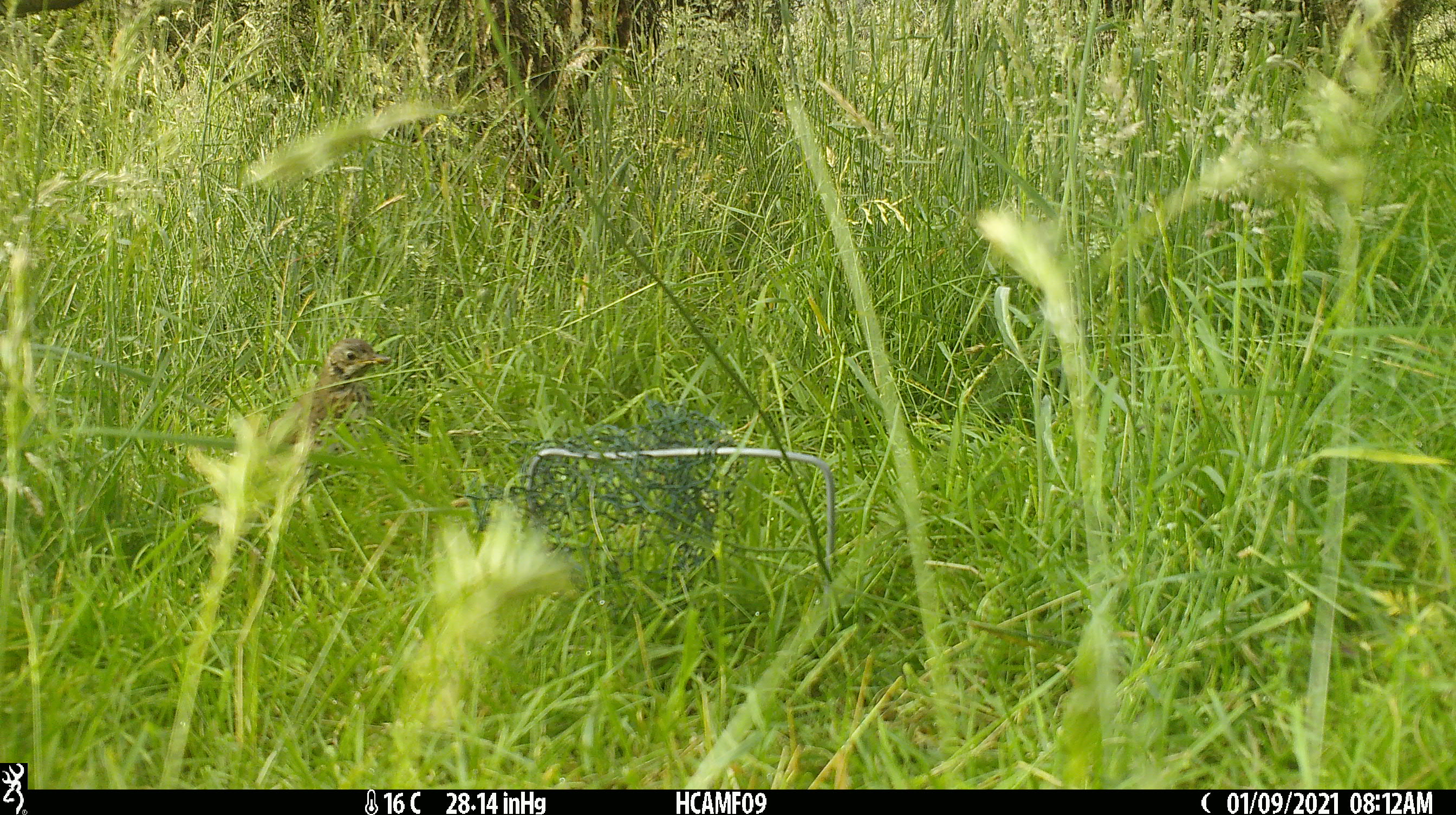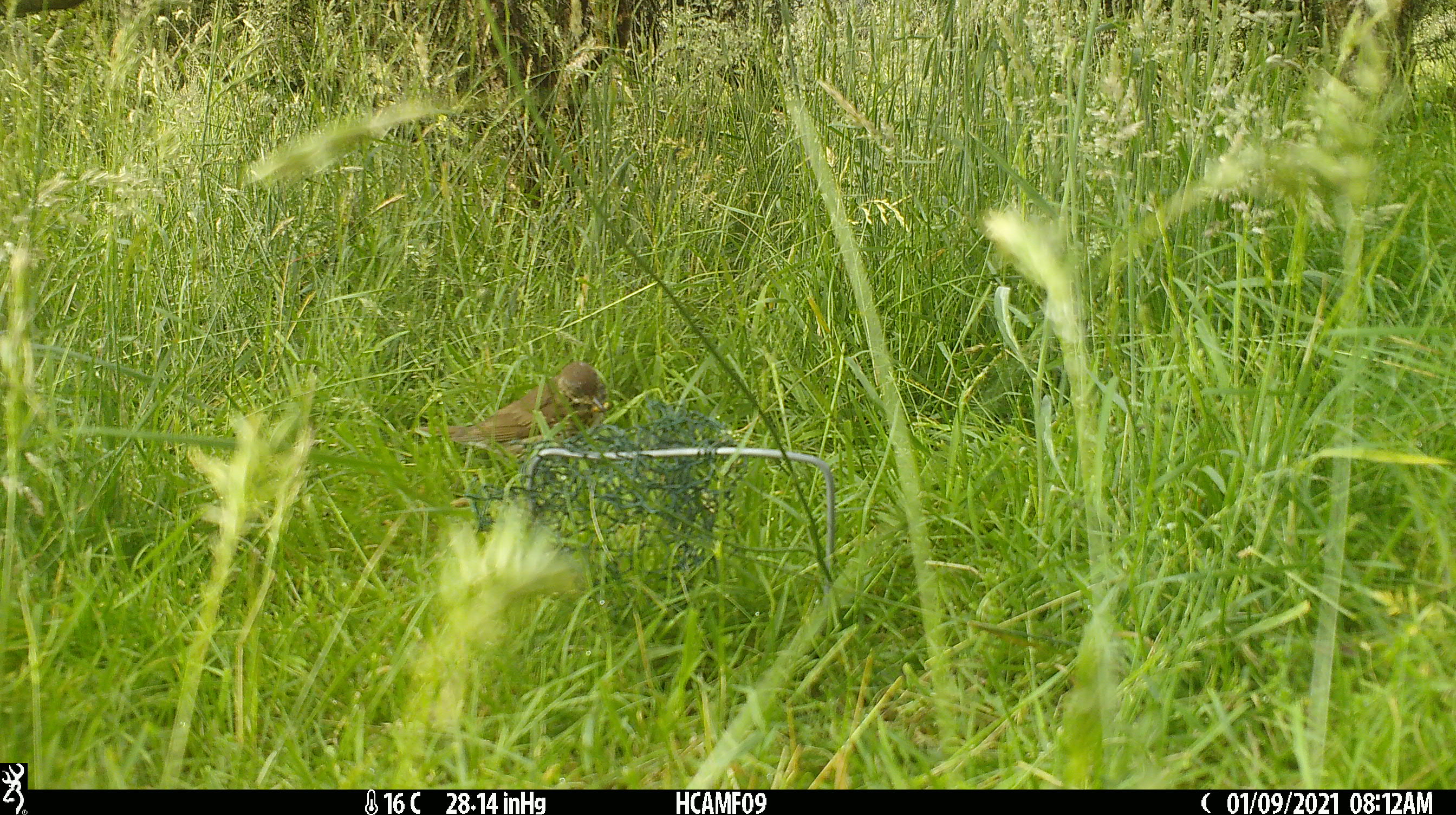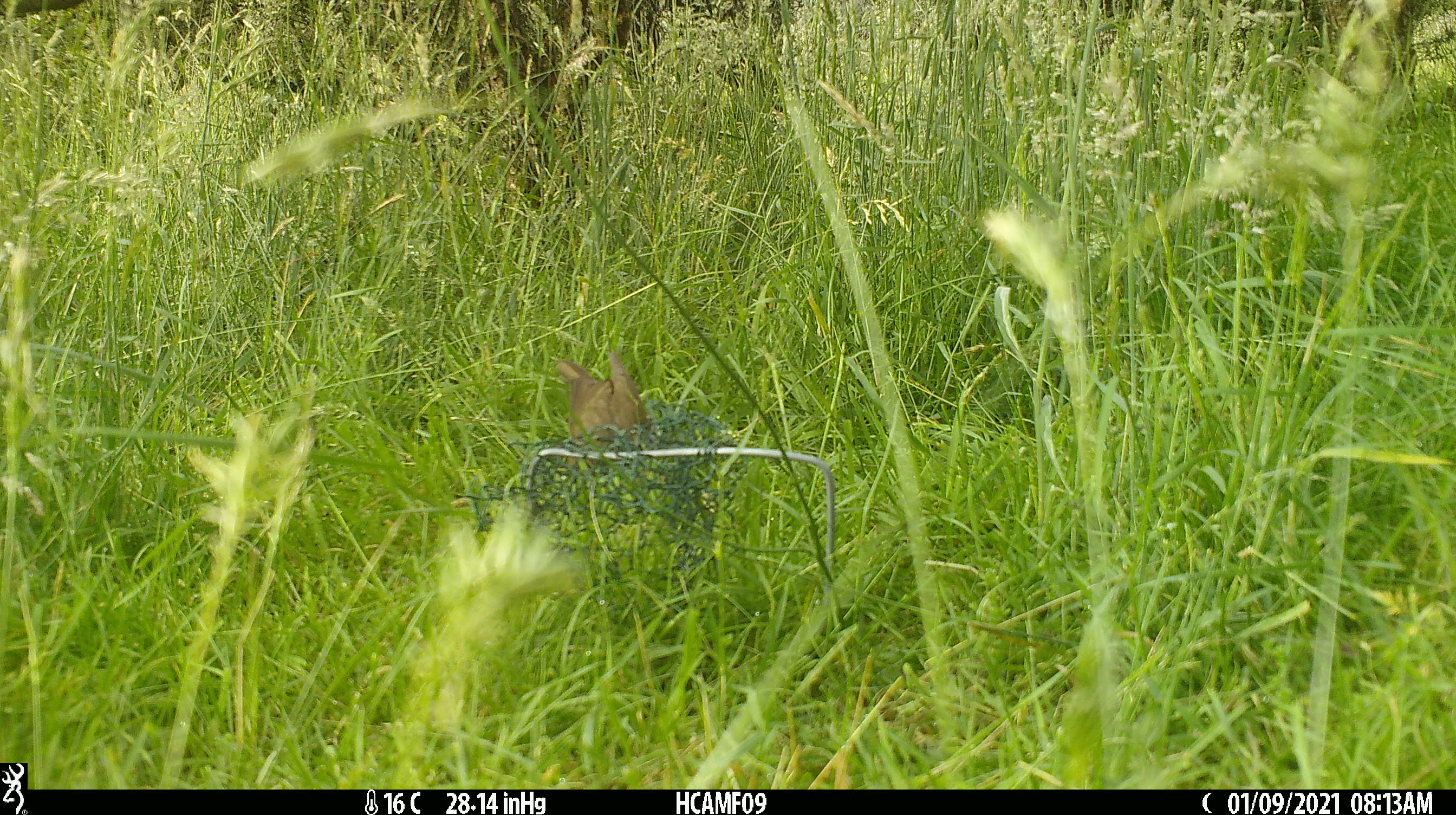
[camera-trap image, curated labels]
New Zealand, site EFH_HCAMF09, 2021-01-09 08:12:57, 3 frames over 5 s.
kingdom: Animalia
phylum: Chordata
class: Aves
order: Passeriformes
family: Turdidae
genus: Turdus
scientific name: Turdus philomelos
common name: song thrush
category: thrush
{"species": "thrush (song thrush) (Turdus philomelos)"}